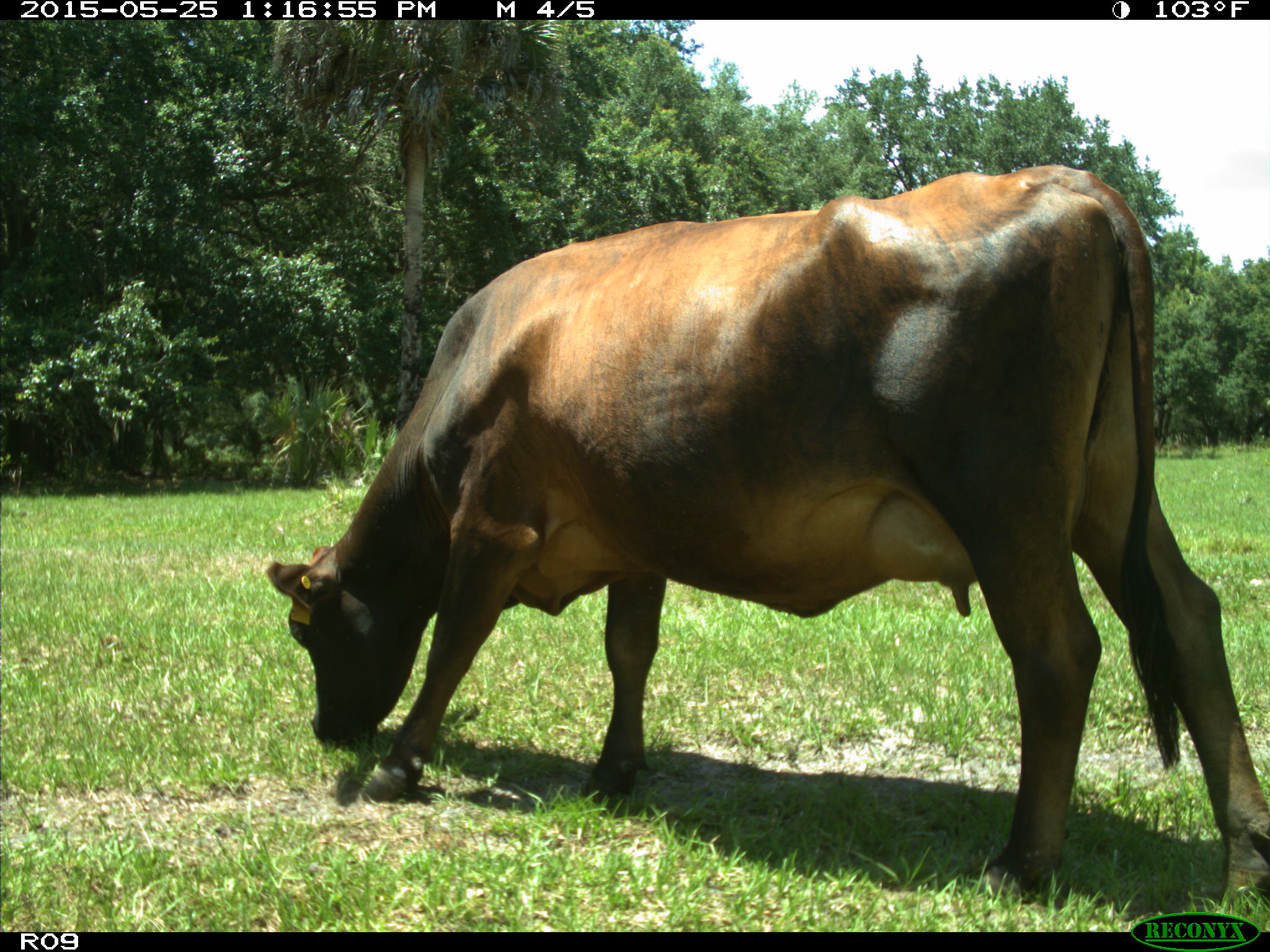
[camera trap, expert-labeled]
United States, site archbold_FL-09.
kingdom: Animalia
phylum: Chordata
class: Mammalia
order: Artiodactyla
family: Bovidae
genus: Bos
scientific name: Bos taurus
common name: domestic cow